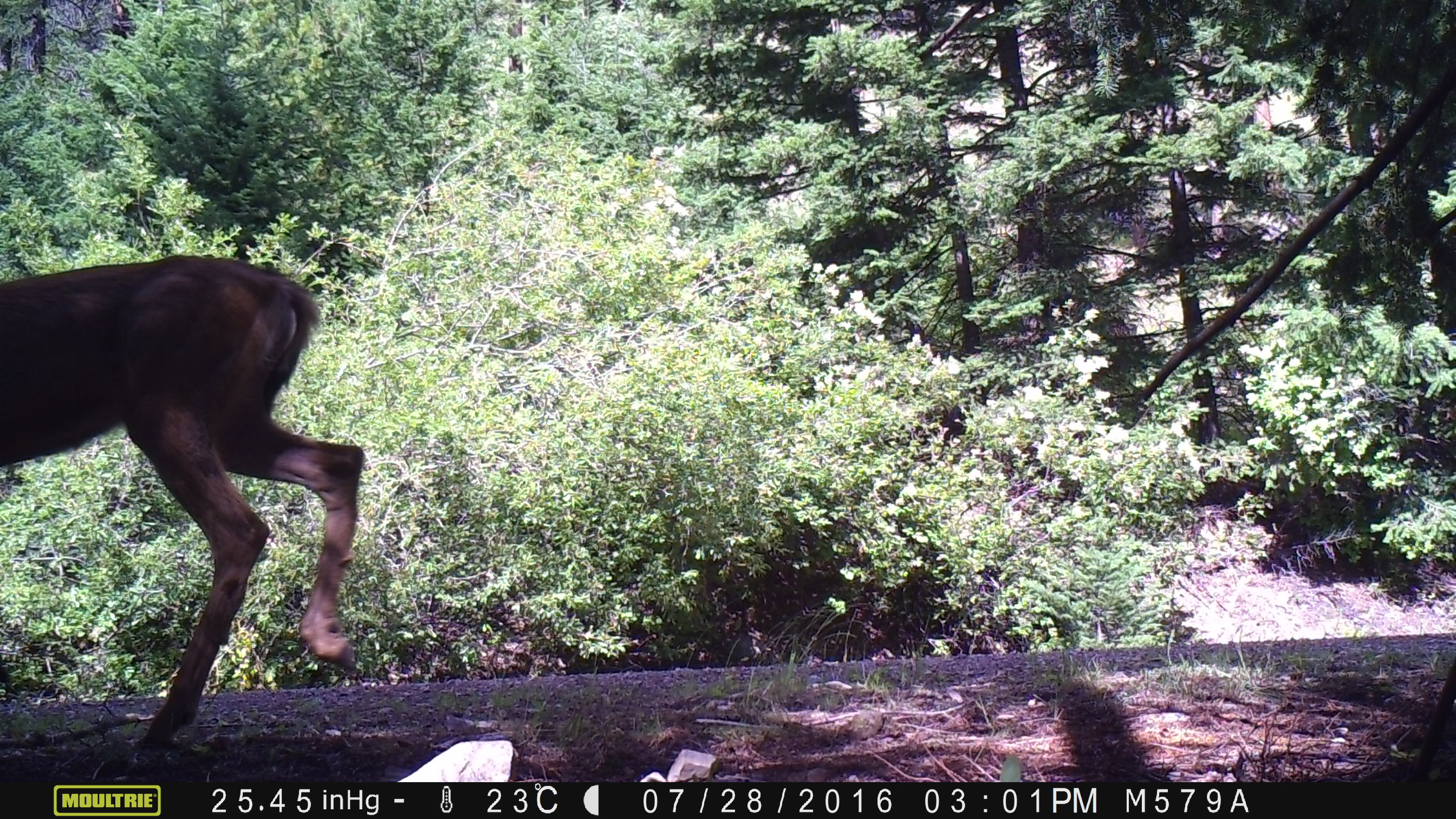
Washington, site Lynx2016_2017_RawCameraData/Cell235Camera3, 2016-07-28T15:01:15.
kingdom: Animalia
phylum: Chordata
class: Mammalia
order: Artiodactyla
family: Cervidae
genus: Odocoileus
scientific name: Odocoileus hemionus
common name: mule deer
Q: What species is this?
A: Odocoileus hemionus (mule deer).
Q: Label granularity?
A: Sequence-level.